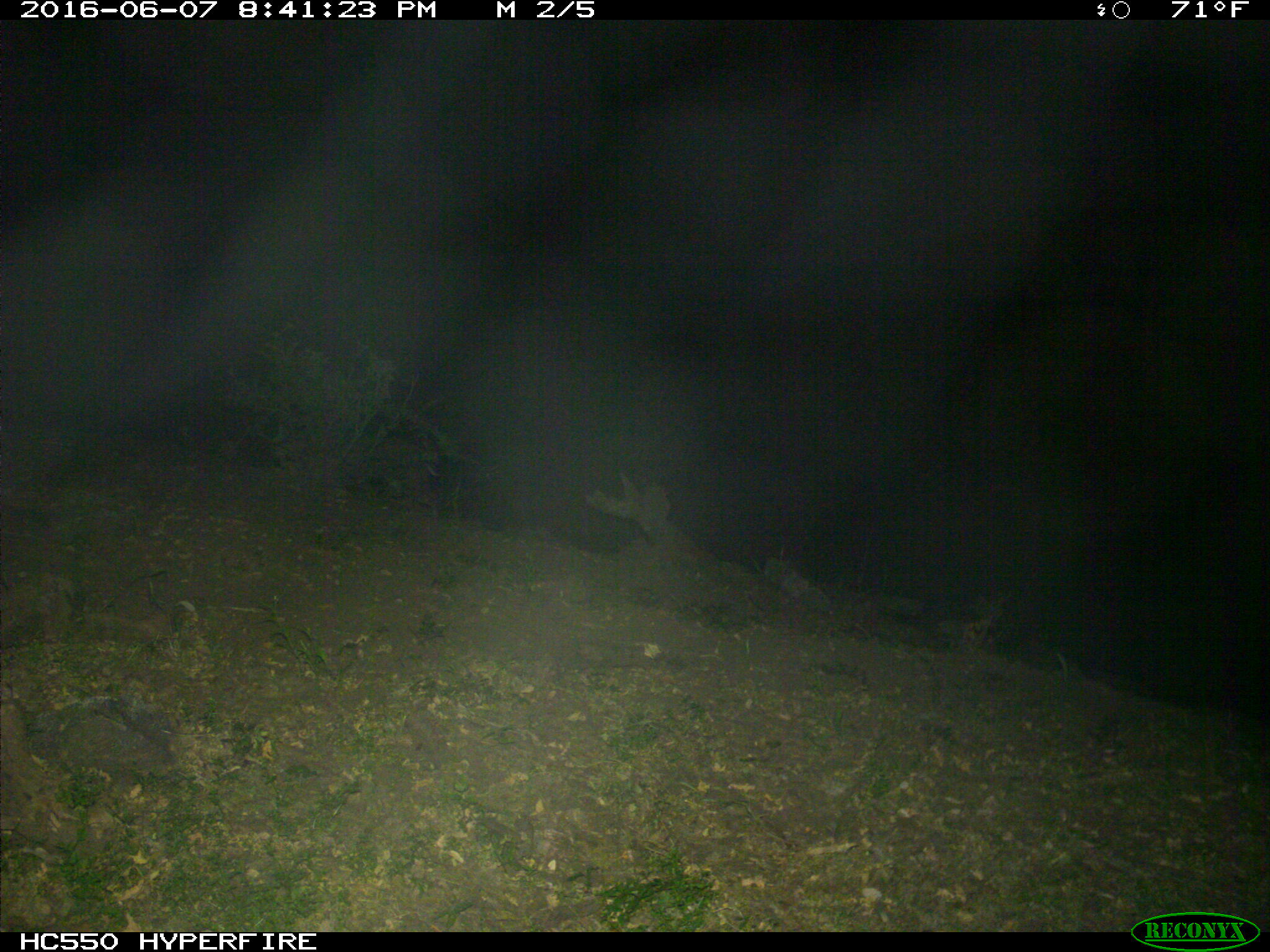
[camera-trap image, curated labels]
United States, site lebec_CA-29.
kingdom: Animalia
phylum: Chordata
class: Mammalia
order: Carnivora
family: Felidae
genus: Lynx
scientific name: Lynx rufus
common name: bobcat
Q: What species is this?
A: Lynx rufus (bobcat).